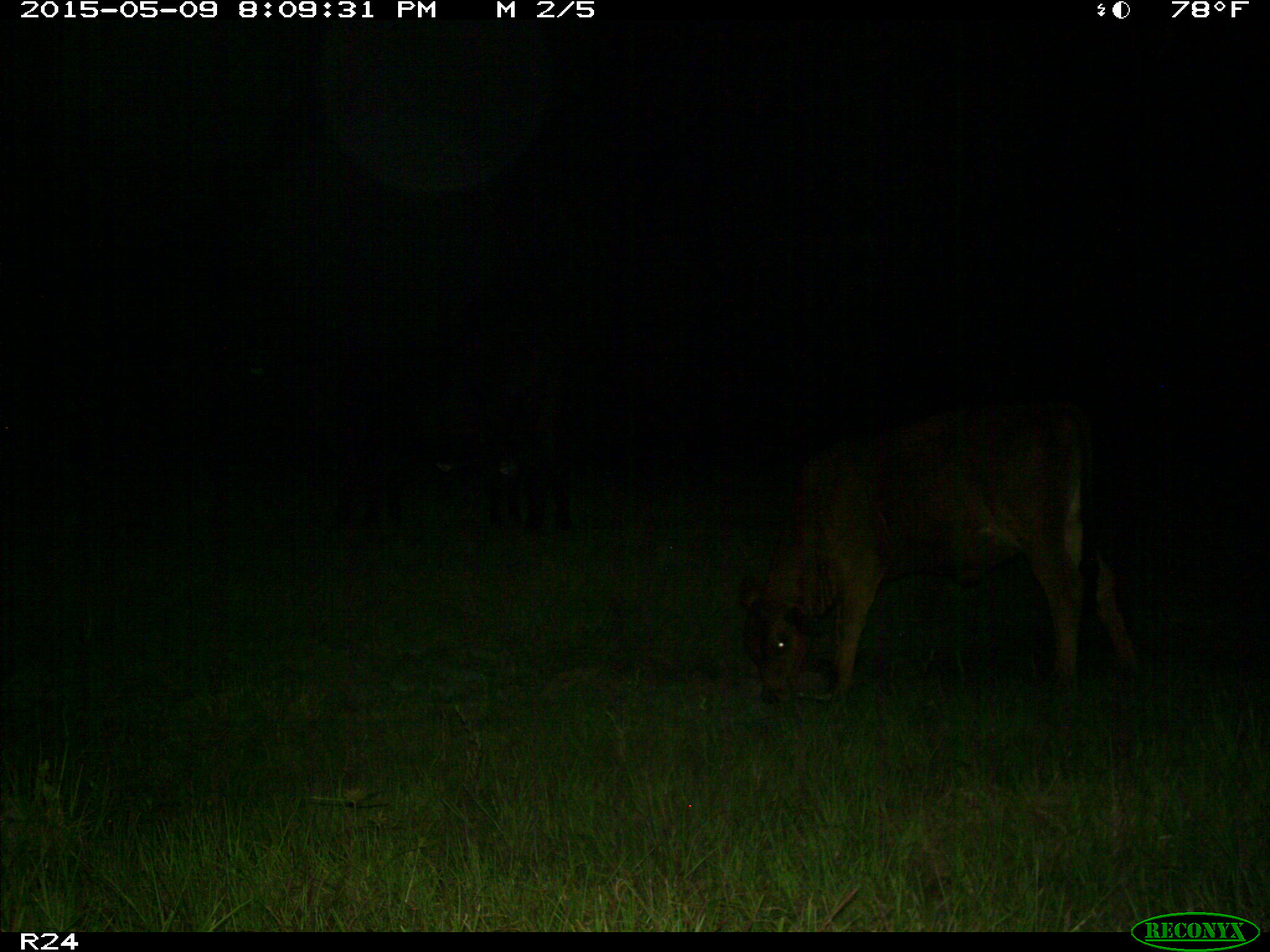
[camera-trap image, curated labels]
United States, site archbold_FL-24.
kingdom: Animalia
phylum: Chordata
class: Mammalia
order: Artiodactyla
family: Bovidae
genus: Bos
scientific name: Bos taurus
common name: domestic cow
Bos taurus (domestic cow).